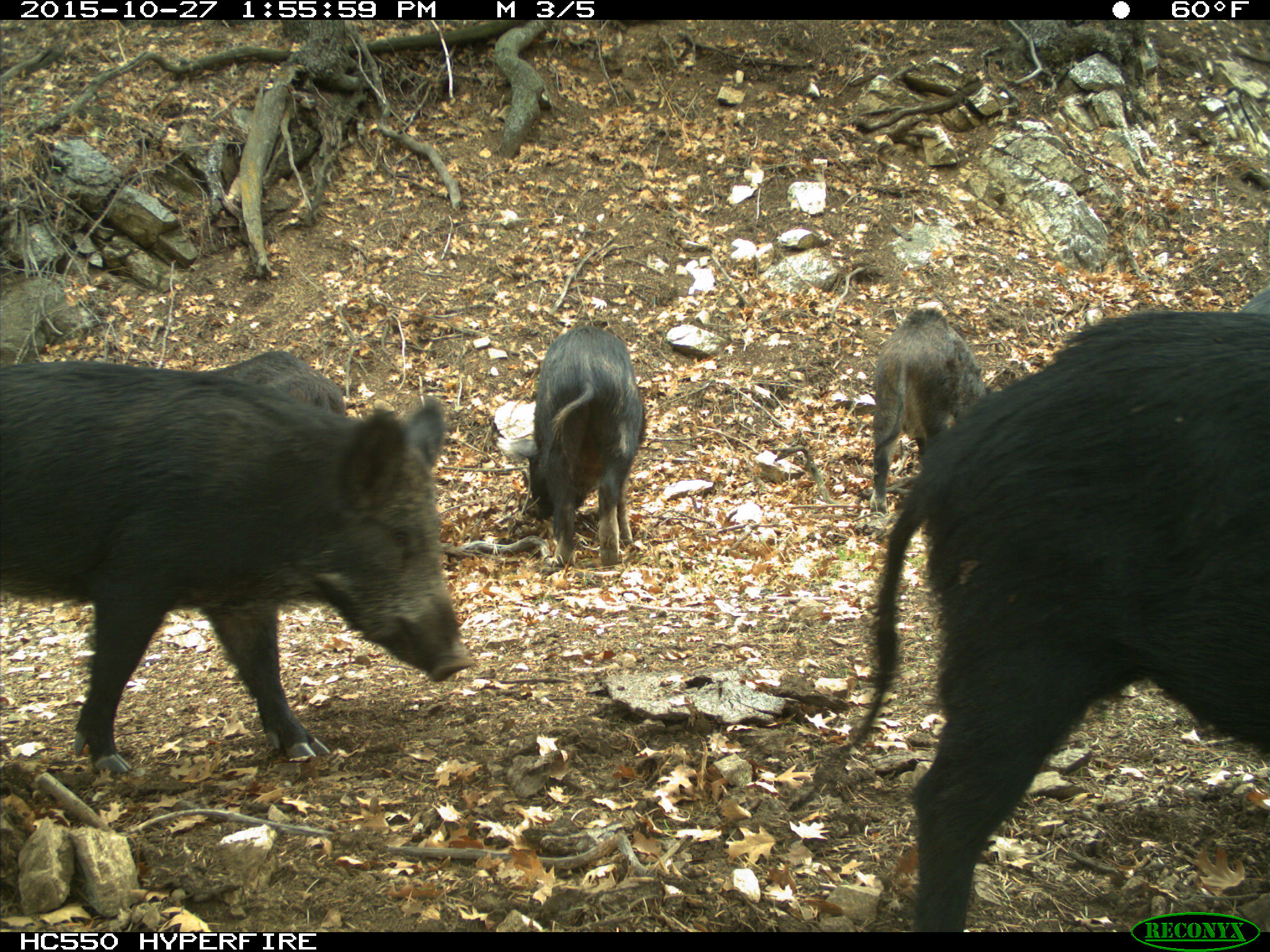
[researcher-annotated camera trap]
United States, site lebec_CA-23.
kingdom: Animalia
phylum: Chordata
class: Mammalia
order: Artiodactyla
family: Suidae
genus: Sus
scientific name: Sus scrofa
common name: wild boar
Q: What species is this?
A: Sus scrofa (wild boar).